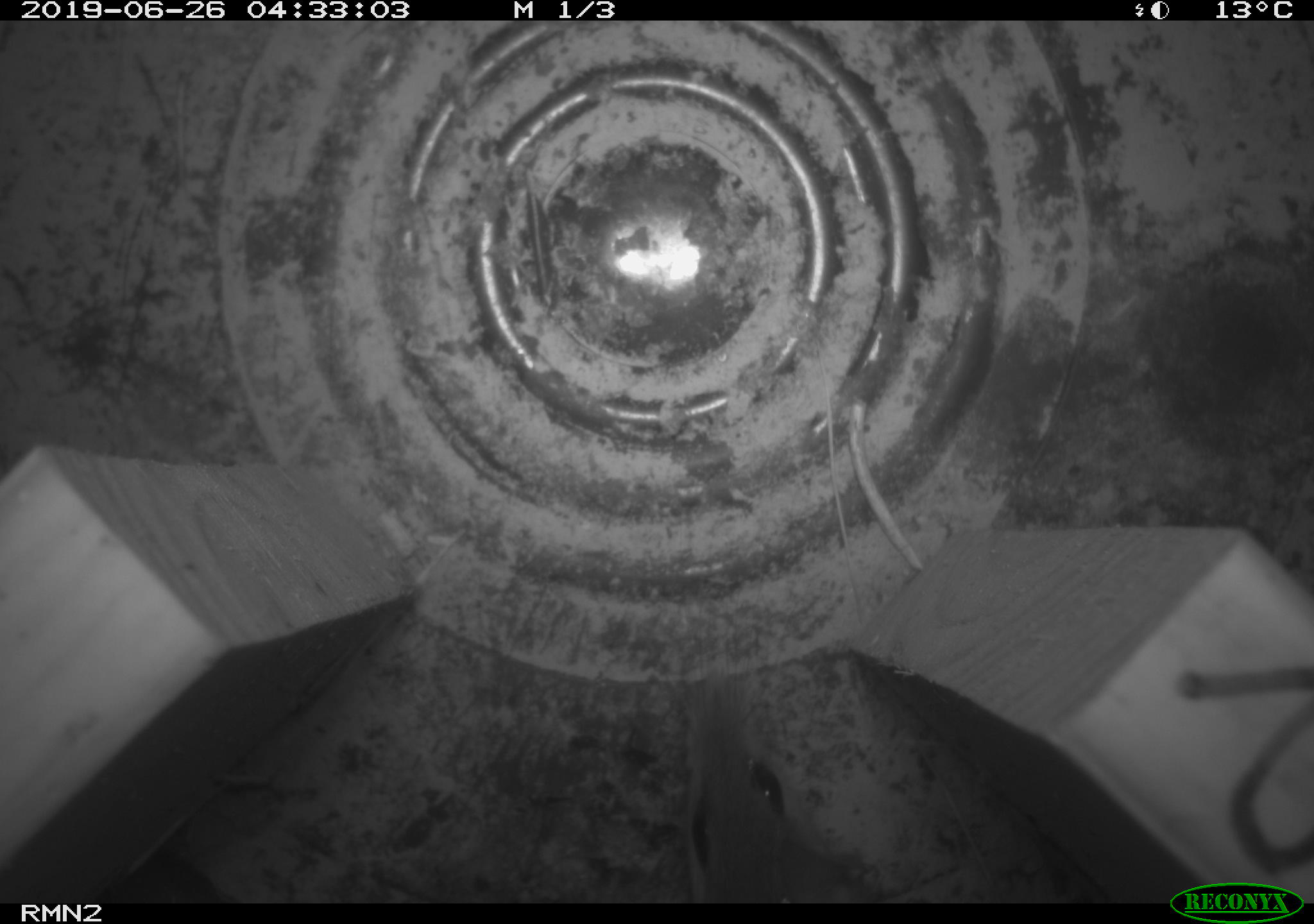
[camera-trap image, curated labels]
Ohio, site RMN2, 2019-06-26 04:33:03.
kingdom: Animalia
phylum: Chordata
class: Mammalia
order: Rodentia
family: Cricetidae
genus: Peromyscus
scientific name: Peromyscus leucopus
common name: white-footed mouse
White-footed mouse (Peromyscus leucopus).